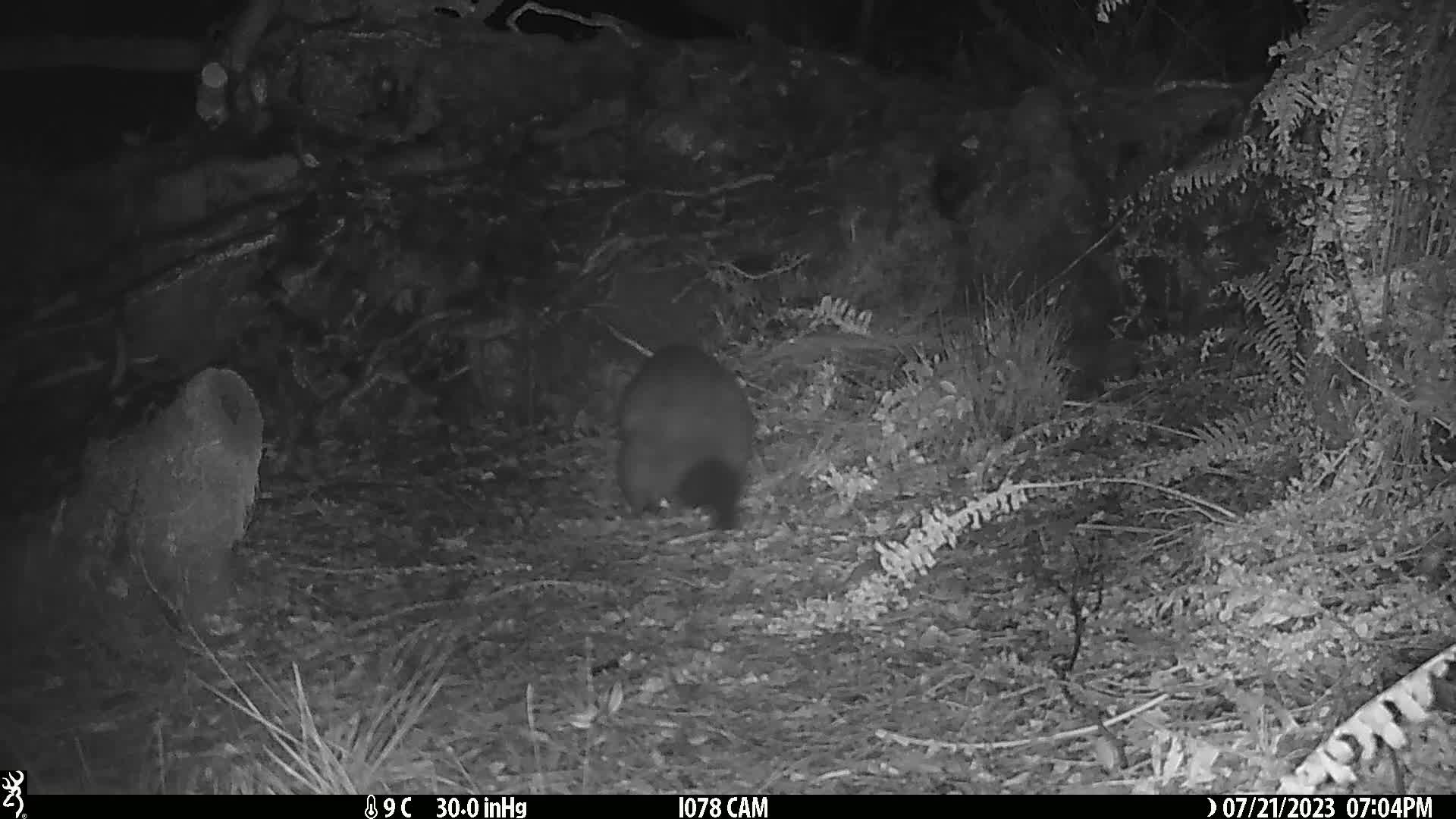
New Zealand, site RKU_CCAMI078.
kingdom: Animalia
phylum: Chordata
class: Mammalia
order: Diprotodontia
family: Phalangeridae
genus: Trichosurus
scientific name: Trichosurus vulpecula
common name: common brushtail possum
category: possum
Possum (common brushtail possum) (Trichosurus vulpecula).